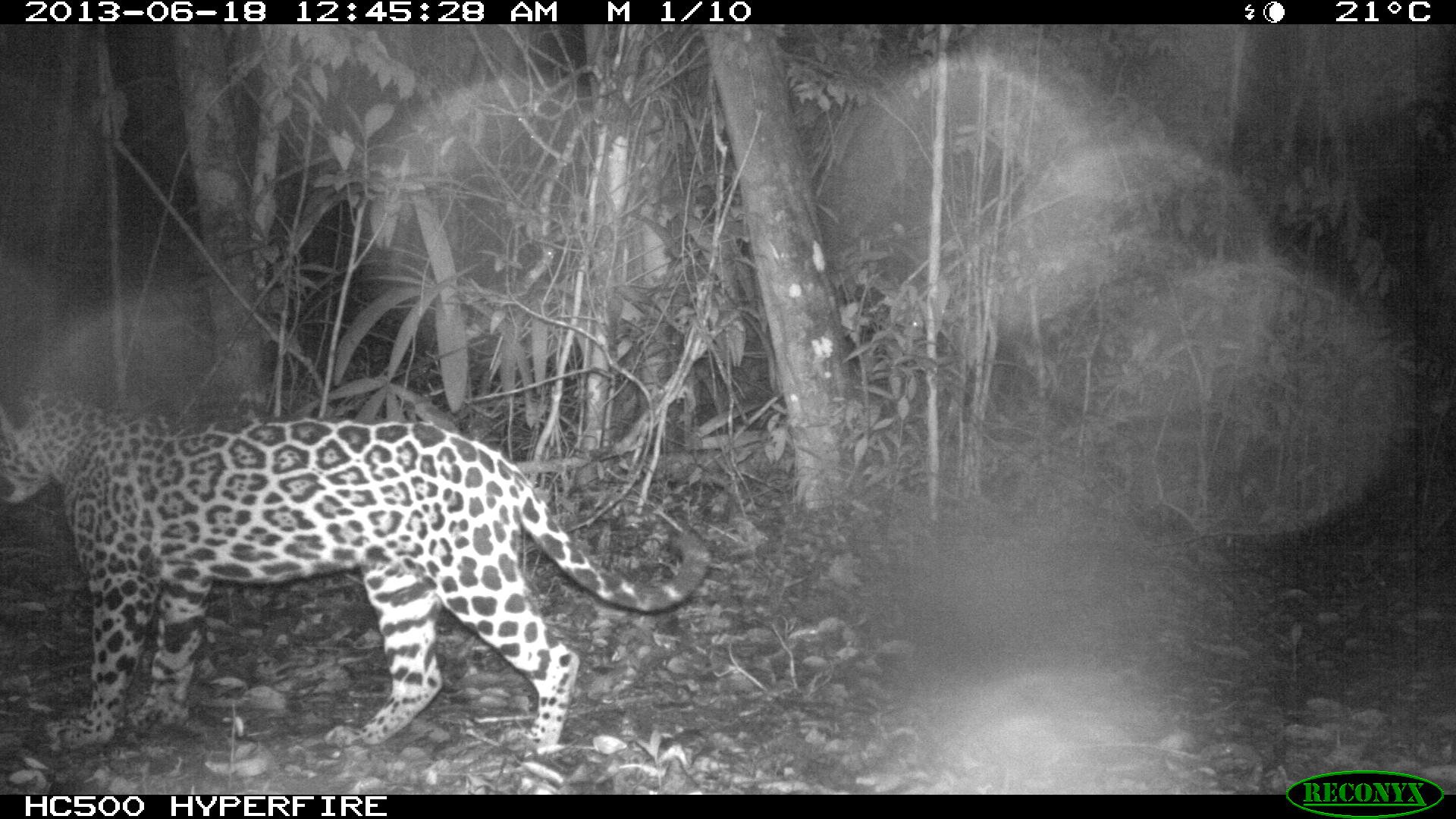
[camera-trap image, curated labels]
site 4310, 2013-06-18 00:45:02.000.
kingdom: Animalia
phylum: Chordata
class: Mammalia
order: Carnivora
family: Felidae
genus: Panthera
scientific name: Panthera onca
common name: jaguar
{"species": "Panthera onca (jaguar)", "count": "1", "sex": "female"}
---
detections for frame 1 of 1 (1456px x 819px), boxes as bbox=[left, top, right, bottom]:
panthera onca: bbox=[0, 376, 710, 757]